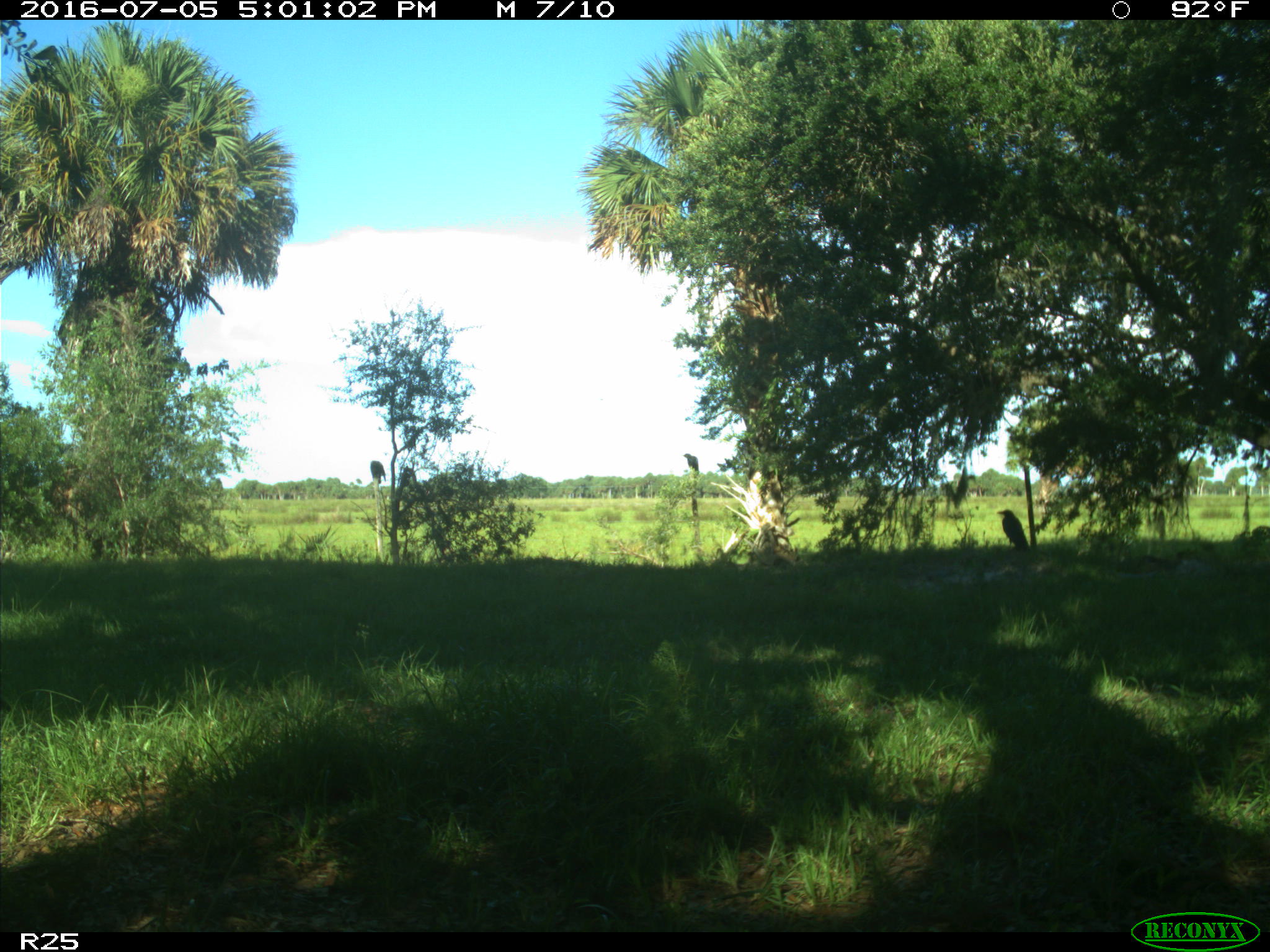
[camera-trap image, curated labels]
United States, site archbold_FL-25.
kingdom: Animalia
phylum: Chordata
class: Mammalia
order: Artiodactyla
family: Bovidae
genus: Bos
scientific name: Bos taurus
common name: domestic cow